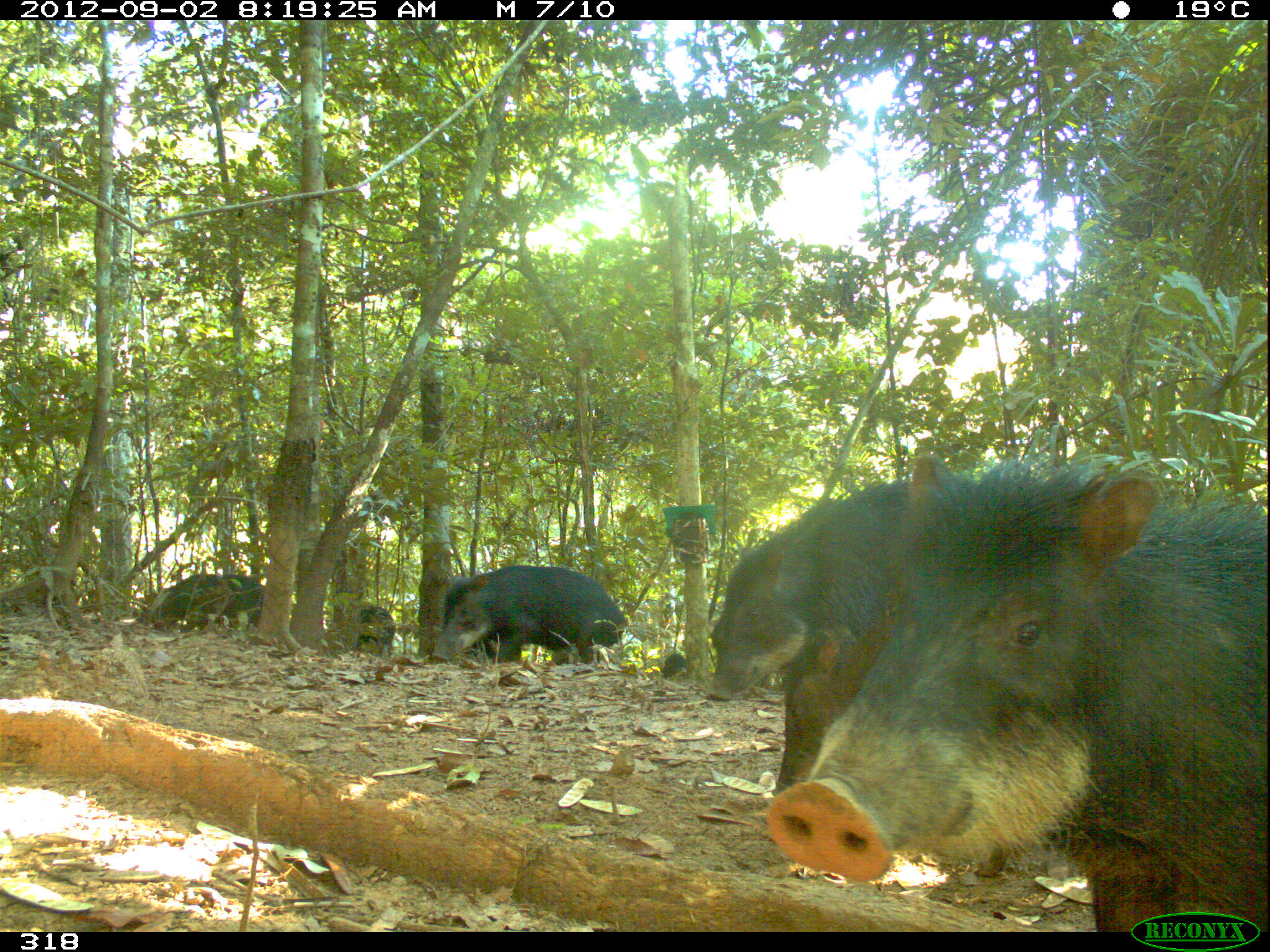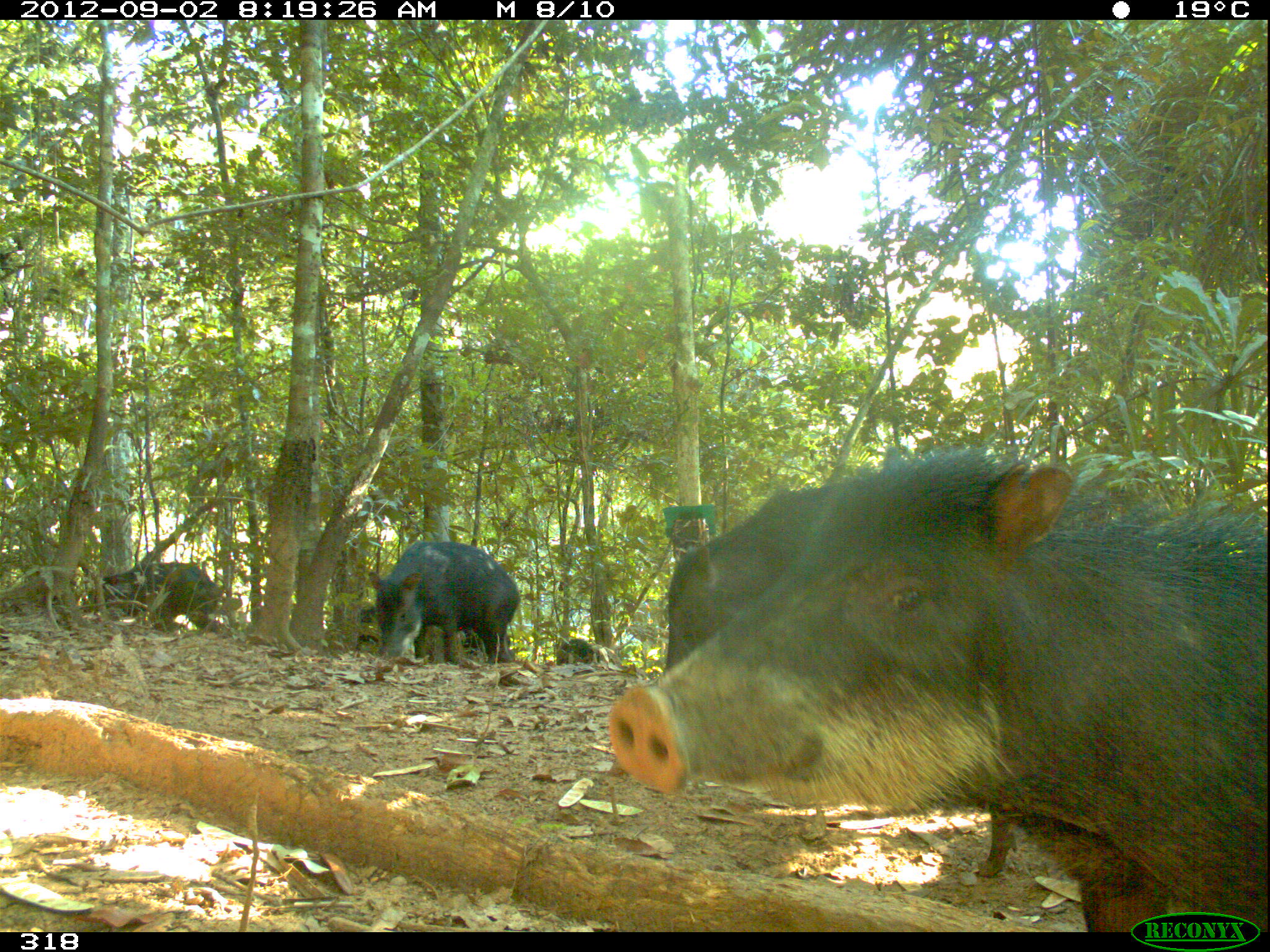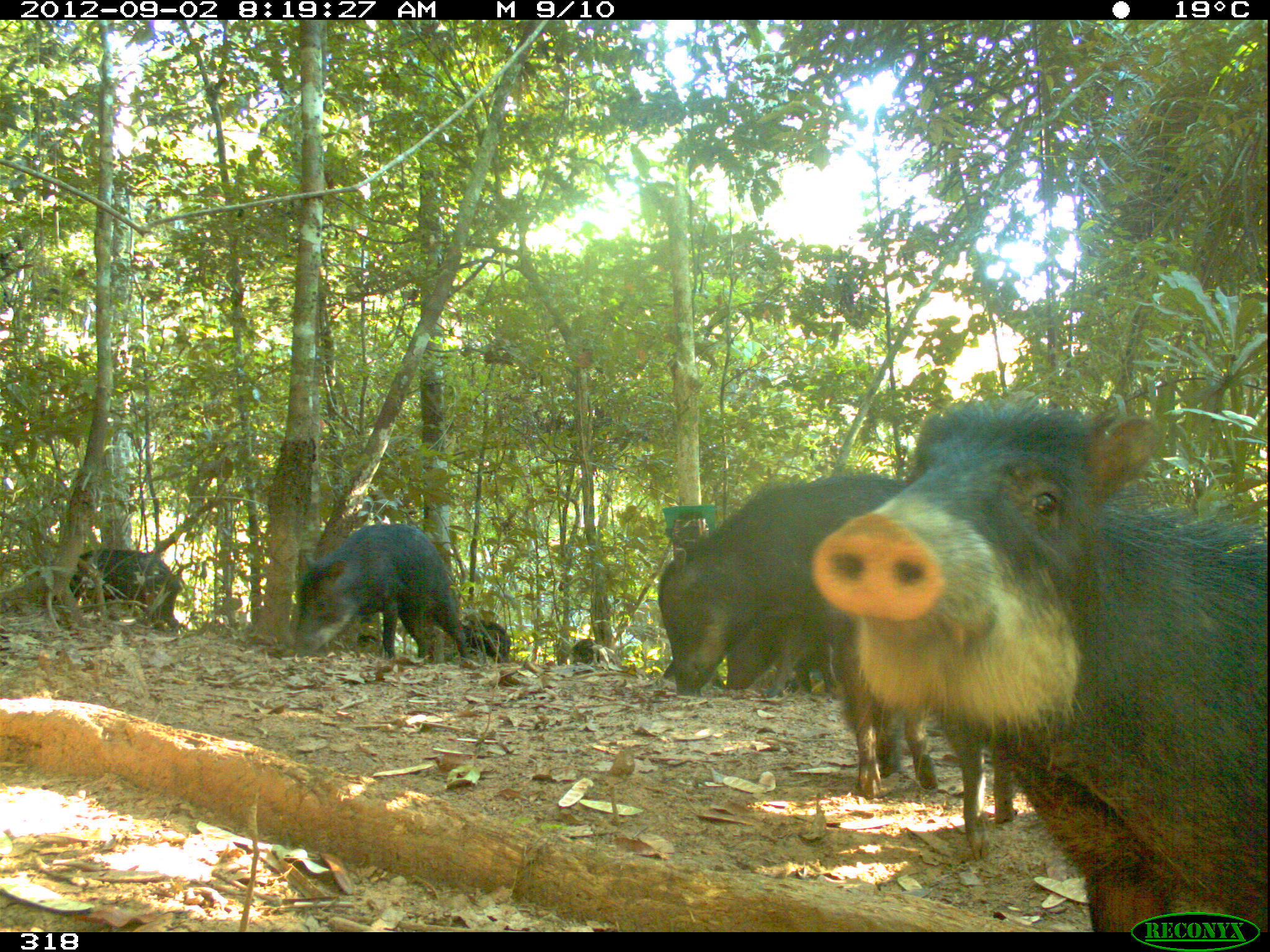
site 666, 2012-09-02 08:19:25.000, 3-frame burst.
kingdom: Animalia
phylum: Chordata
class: Mammalia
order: Artiodactyla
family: Tayassuidae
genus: Tayassu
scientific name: Tayassu pecari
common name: white-lipped peccary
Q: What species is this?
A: Tayassu pecari (white-lipped peccary).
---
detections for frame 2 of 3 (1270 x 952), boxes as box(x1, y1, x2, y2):
tayassu pecari: box(604, 450, 1270, 930); box(662, 445, 1016, 876); box(368, 540, 520, 664); box(81, 563, 229, 629); box(355, 606, 515, 663); box(556, 639, 599, 665)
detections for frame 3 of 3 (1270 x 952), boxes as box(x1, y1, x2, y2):
tayassu pecari: box(811, 393, 1265, 930); box(657, 475, 908, 774); box(838, 473, 1017, 855); box(292, 524, 470, 664); box(36, 548, 182, 631); box(723, 615, 838, 695); box(443, 620, 511, 664); box(570, 639, 621, 665)